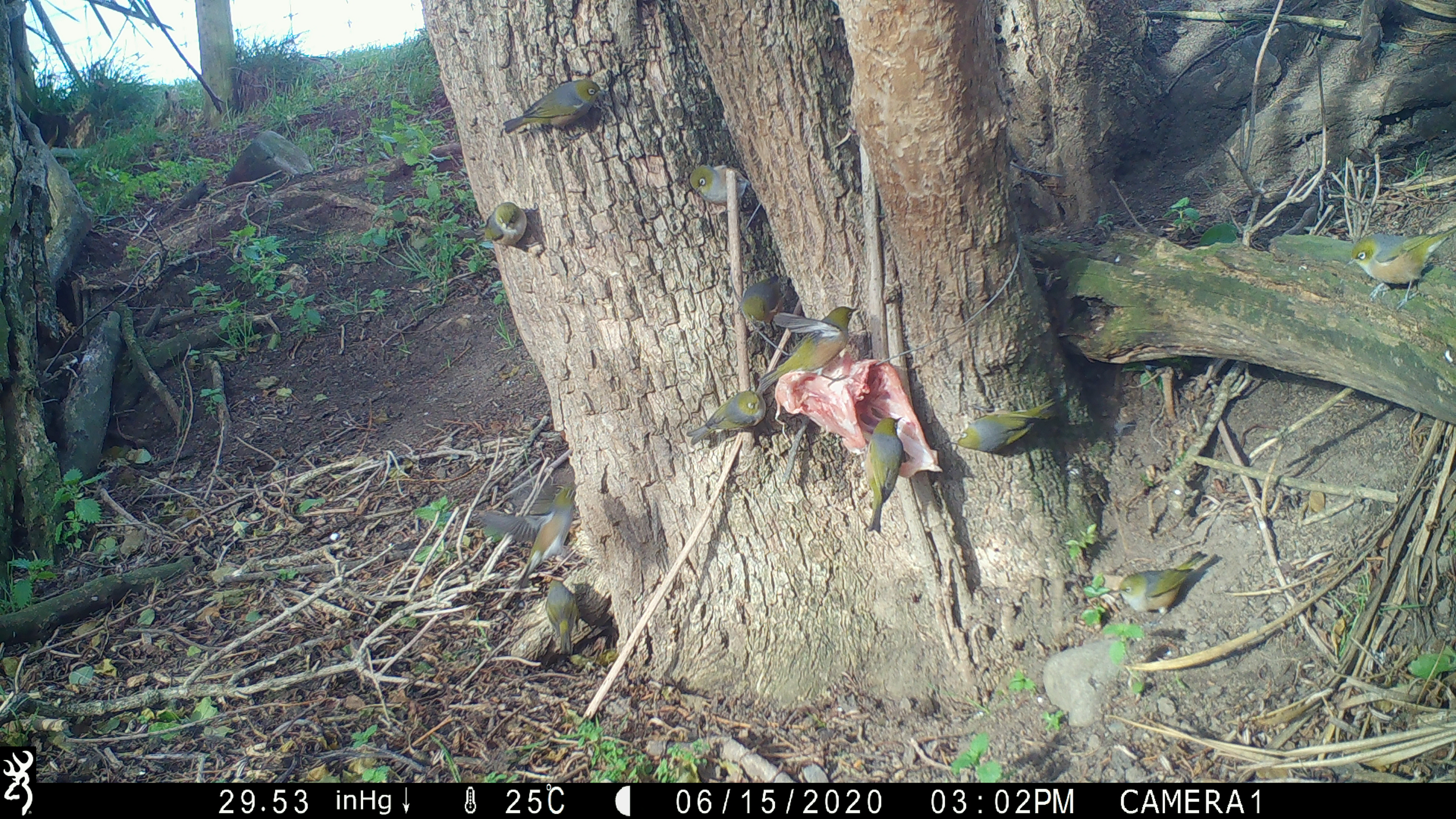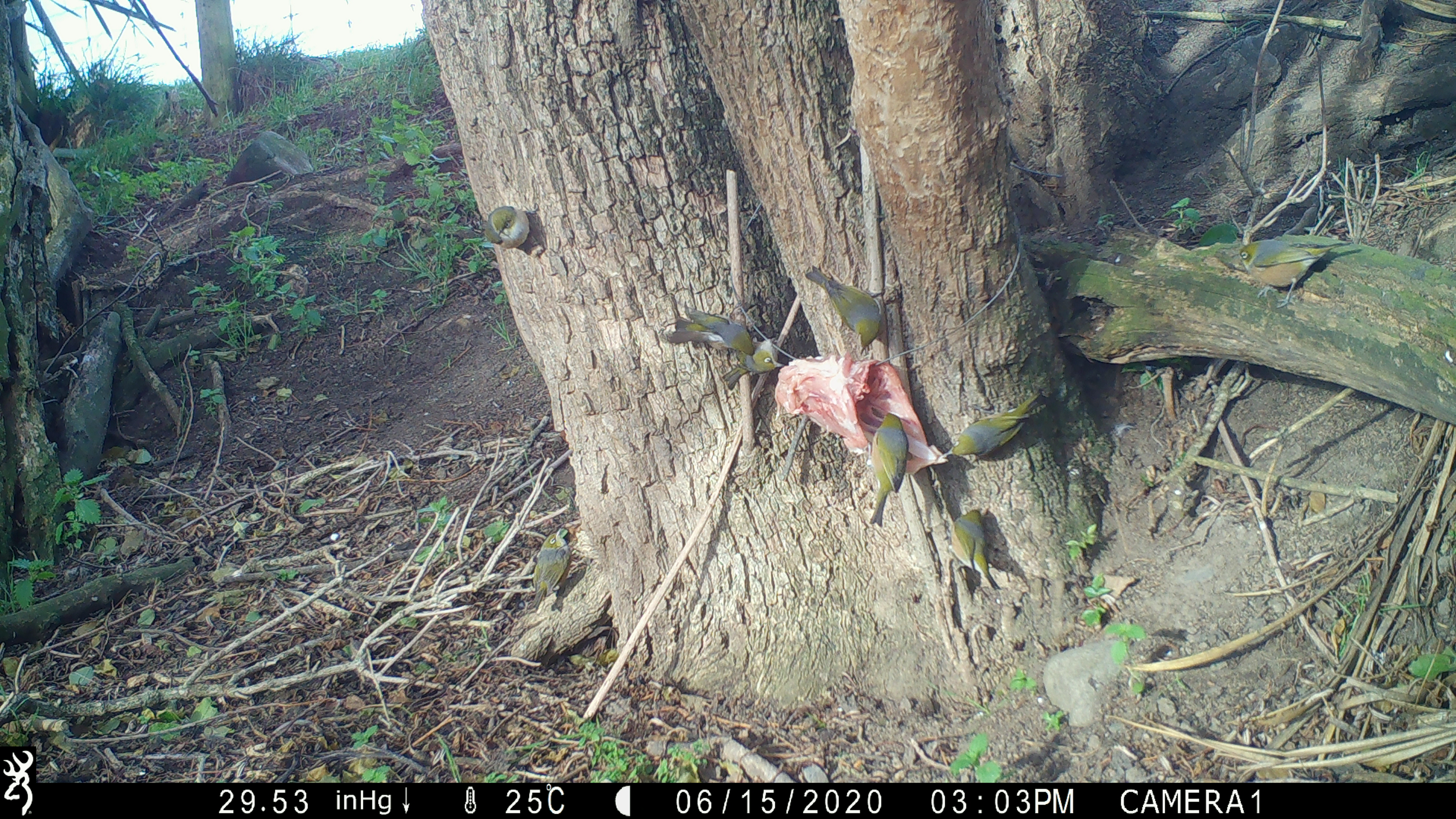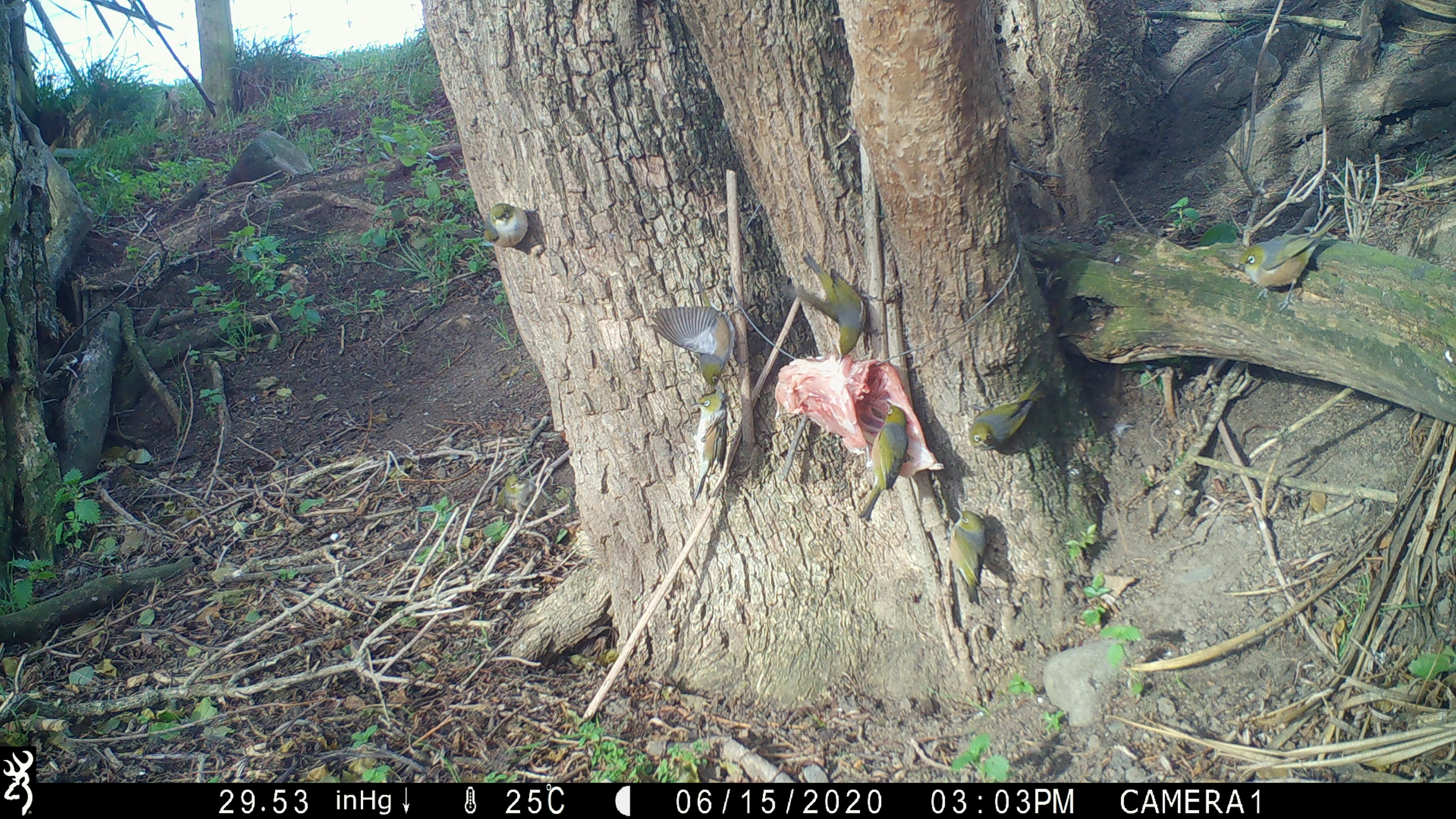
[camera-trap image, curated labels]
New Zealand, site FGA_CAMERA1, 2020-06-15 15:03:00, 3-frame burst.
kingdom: Animalia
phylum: Chordata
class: Aves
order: Passeriformes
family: Zosteropidae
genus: Zosterops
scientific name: Zosterops lateralis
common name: silvereye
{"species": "silvereye (Zosterops lateralis)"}